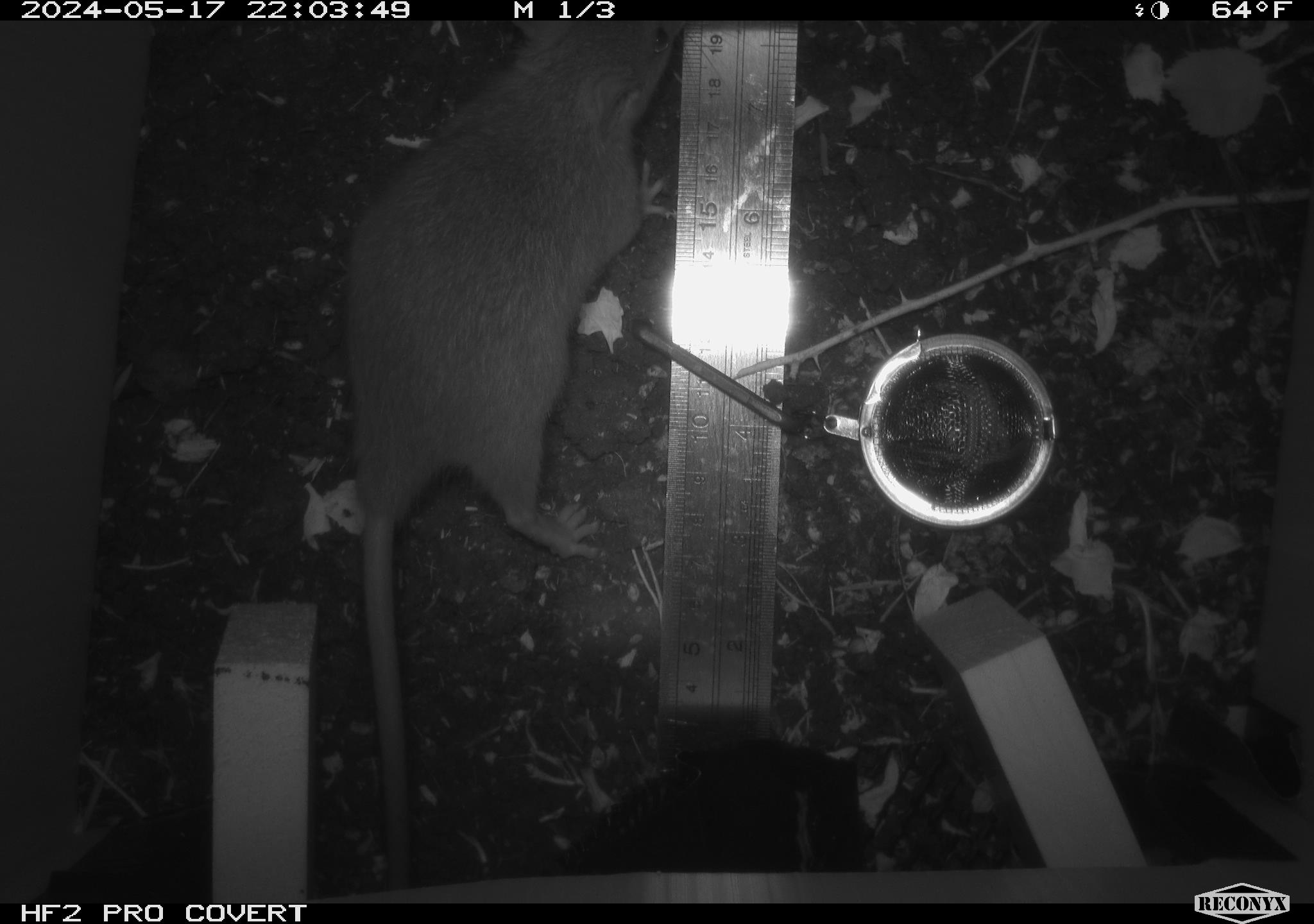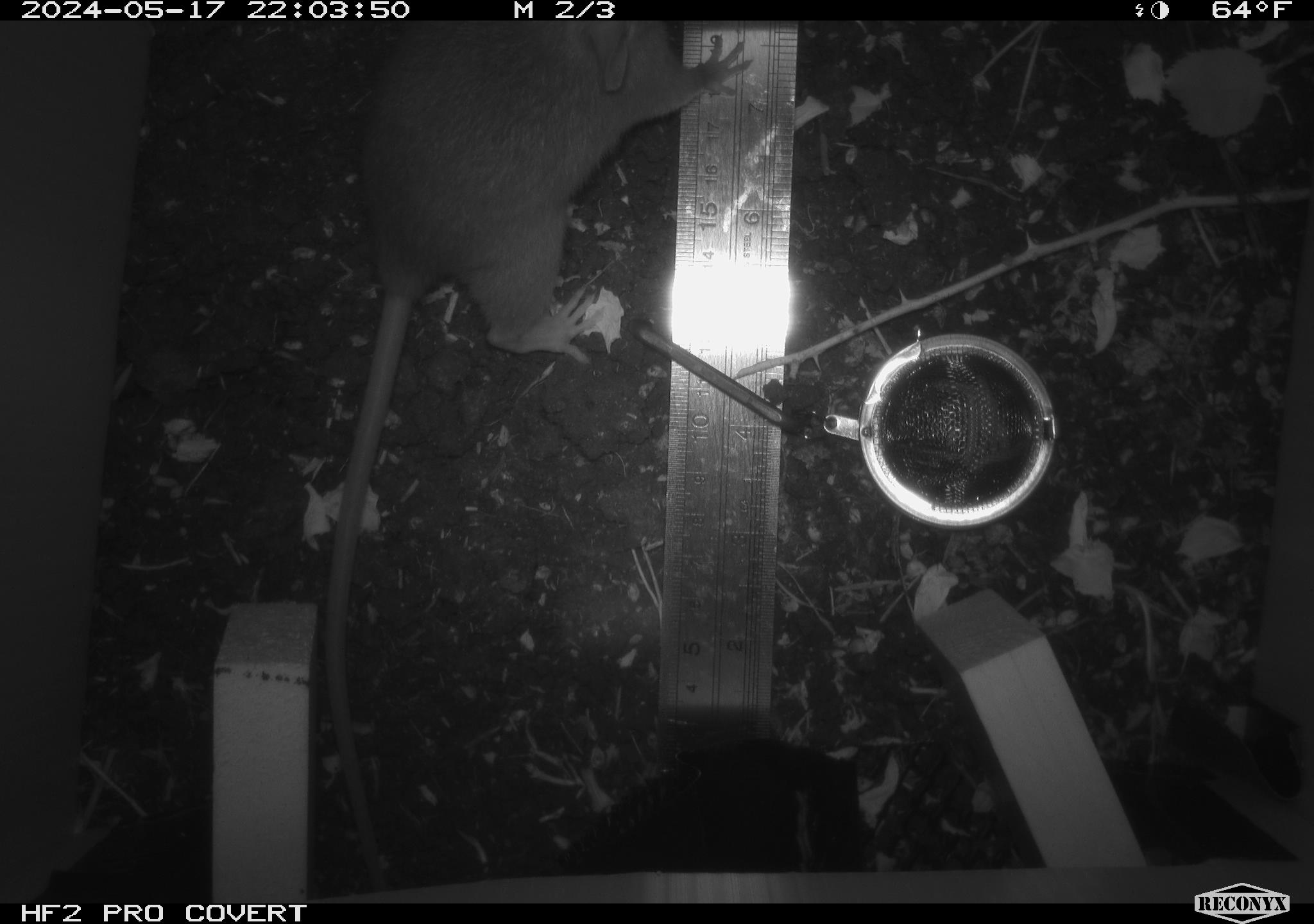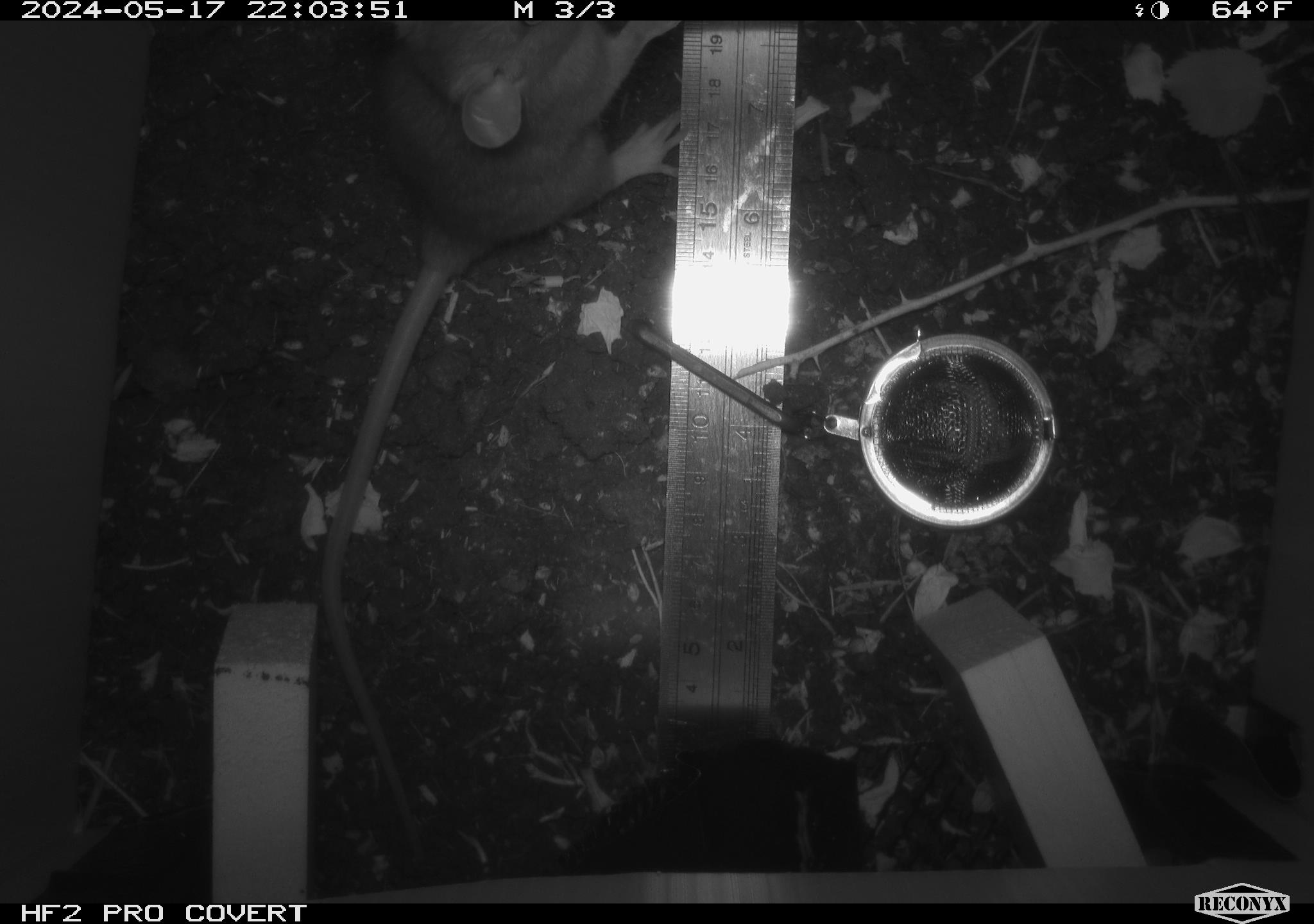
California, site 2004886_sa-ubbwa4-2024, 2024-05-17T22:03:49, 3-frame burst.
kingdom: Animalia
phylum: Chordata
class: Mammalia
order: Rodentia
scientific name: Rodentia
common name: woodrat or rat or mouse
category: woodrat or rat or mouse species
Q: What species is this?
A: Woodrat or rat or mouse species (woodrat or rat or mouse) (Rodentia).